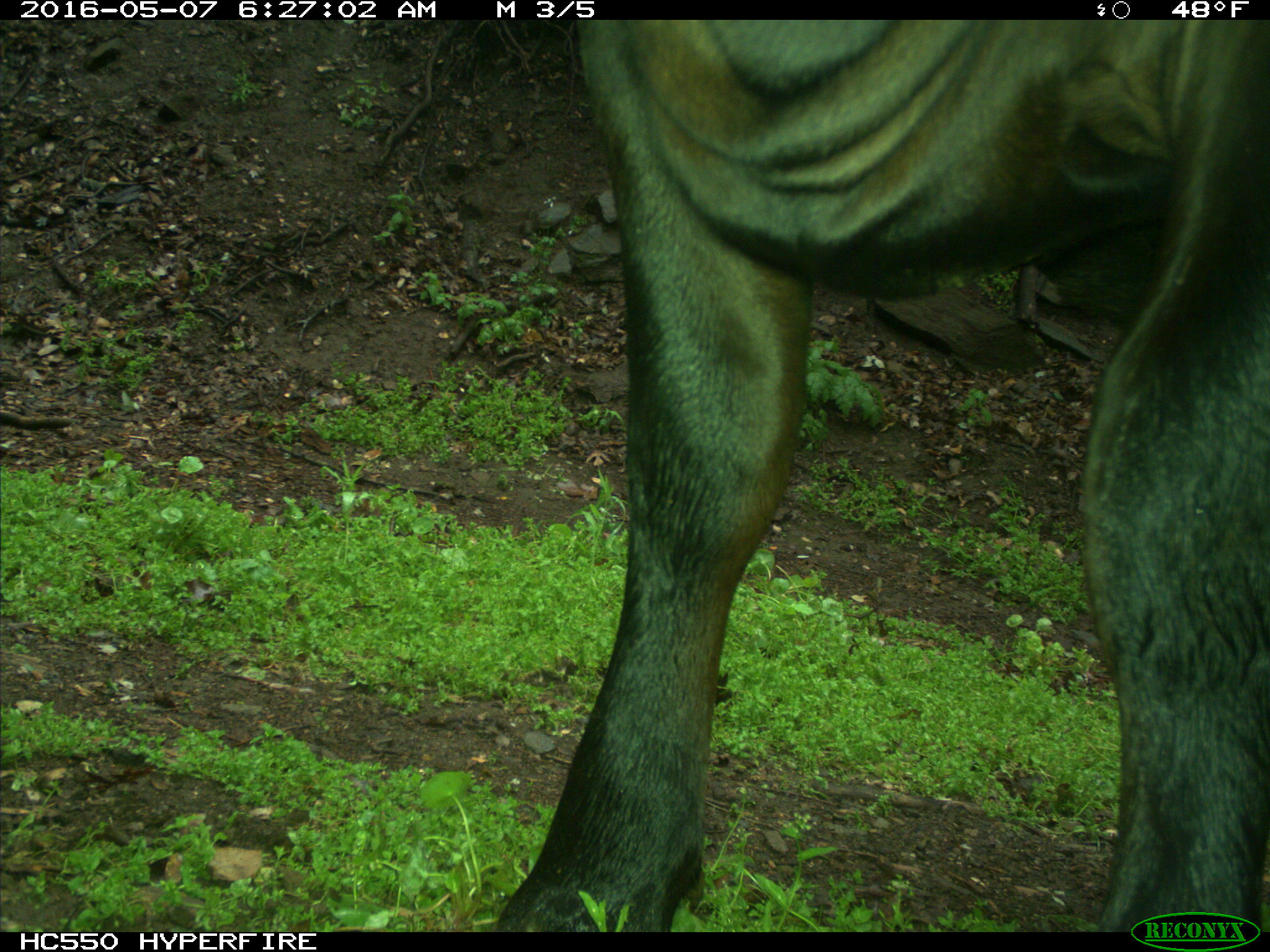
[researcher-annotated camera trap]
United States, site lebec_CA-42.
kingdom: Animalia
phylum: Chordata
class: Mammalia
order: Artiodactyla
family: Bovidae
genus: Bos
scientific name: Bos taurus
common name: domestic cow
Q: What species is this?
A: Bos taurus (domestic cow).